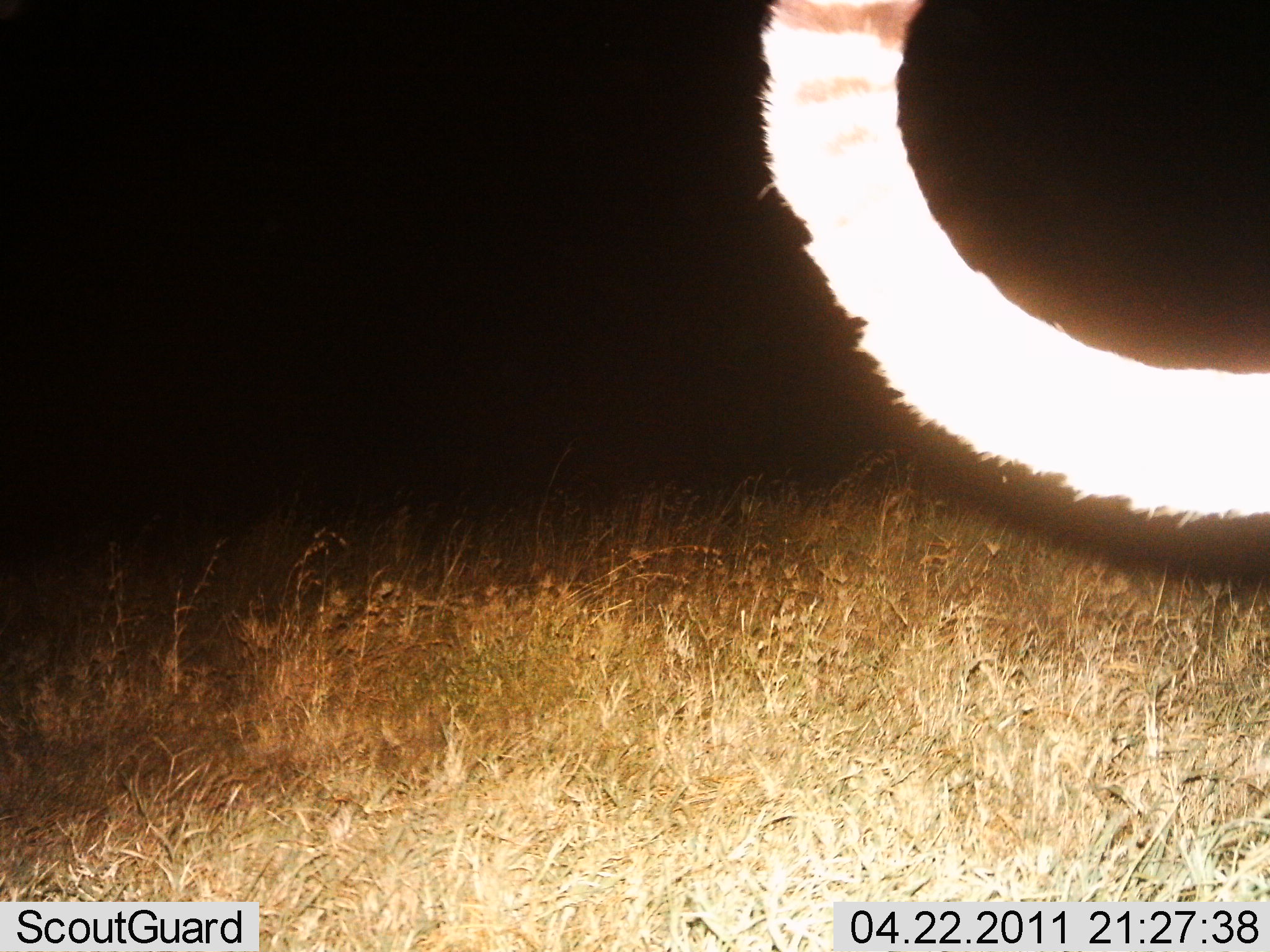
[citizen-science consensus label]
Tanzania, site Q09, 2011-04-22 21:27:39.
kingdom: Animalia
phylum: Chordata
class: Mammalia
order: Carnivora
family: Felidae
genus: Acinonyx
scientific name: Acinonyx jubatus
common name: cheetah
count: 1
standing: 25%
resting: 0%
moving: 75%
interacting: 0%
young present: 0%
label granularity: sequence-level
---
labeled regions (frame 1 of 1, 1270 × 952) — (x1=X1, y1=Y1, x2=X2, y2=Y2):
animal: (x1=750, y1=1, x2=1268, y2=525)